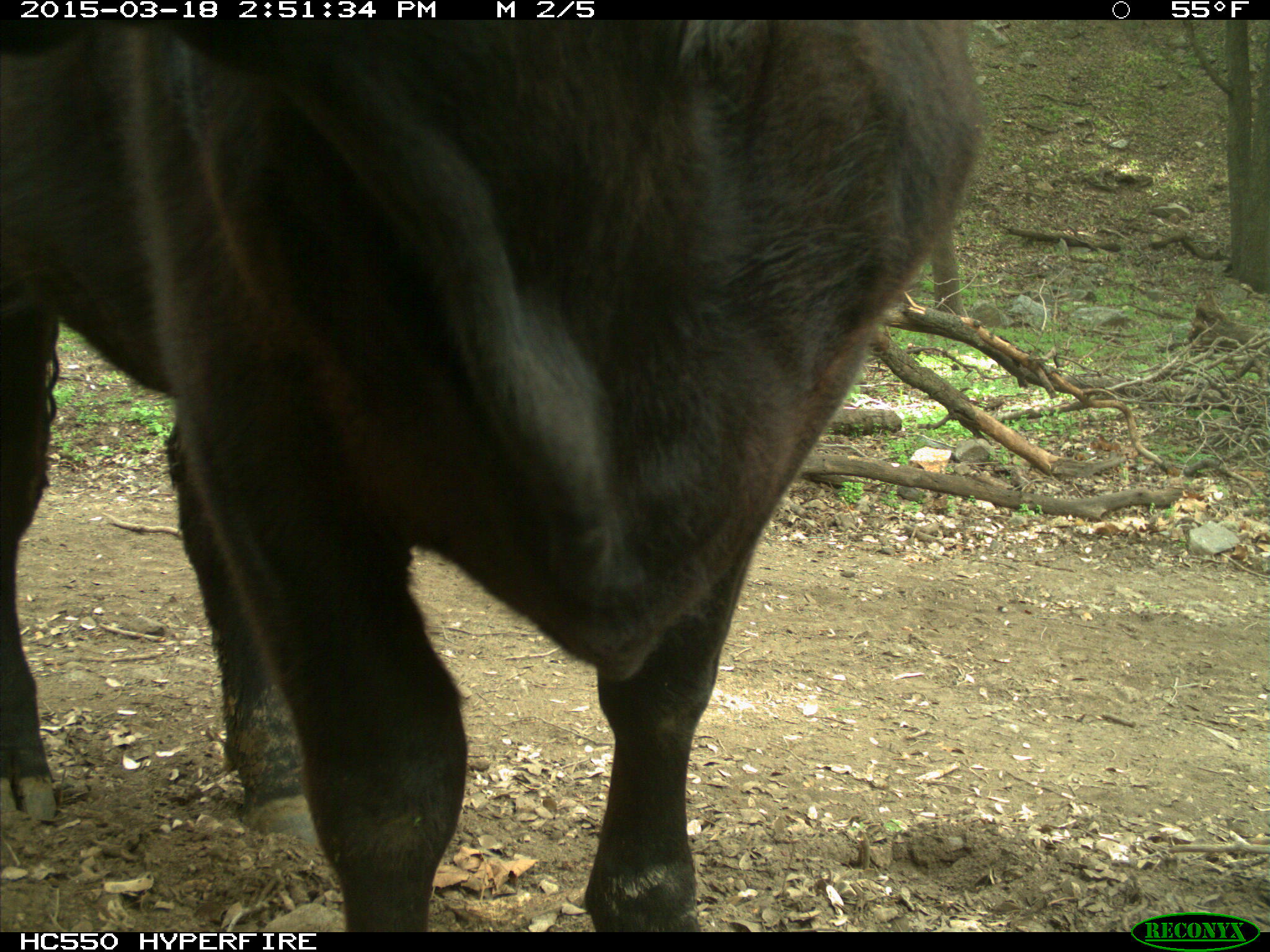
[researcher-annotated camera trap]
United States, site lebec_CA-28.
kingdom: Animalia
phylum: Chordata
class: Mammalia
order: Artiodactyla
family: Bovidae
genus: Bos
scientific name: Bos taurus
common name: domestic cow